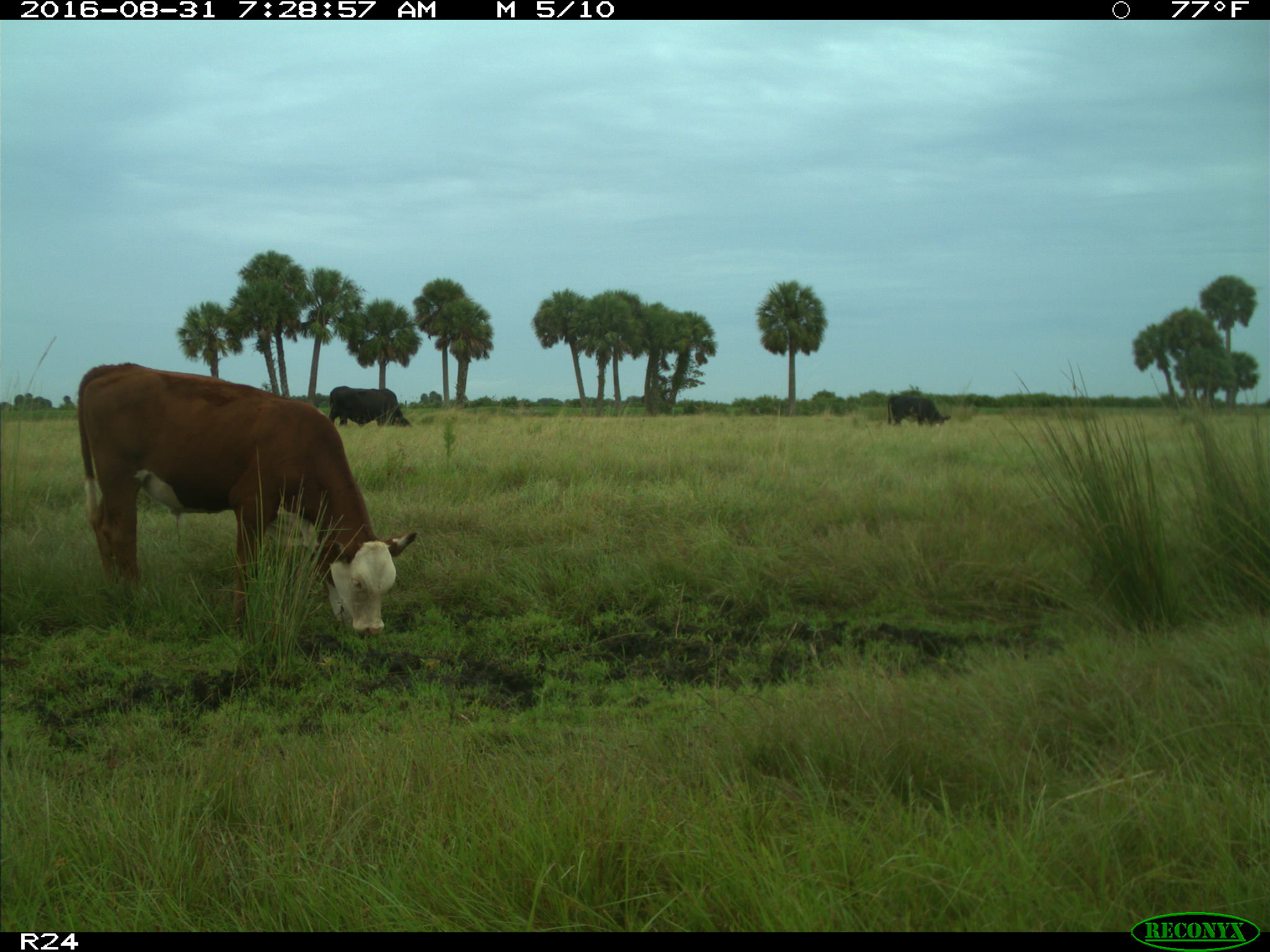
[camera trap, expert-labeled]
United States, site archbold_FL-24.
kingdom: Animalia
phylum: Chordata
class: Mammalia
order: Artiodactyla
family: Bovidae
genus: Bos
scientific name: Bos taurus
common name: domestic cow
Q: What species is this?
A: Bos taurus (domestic cow).